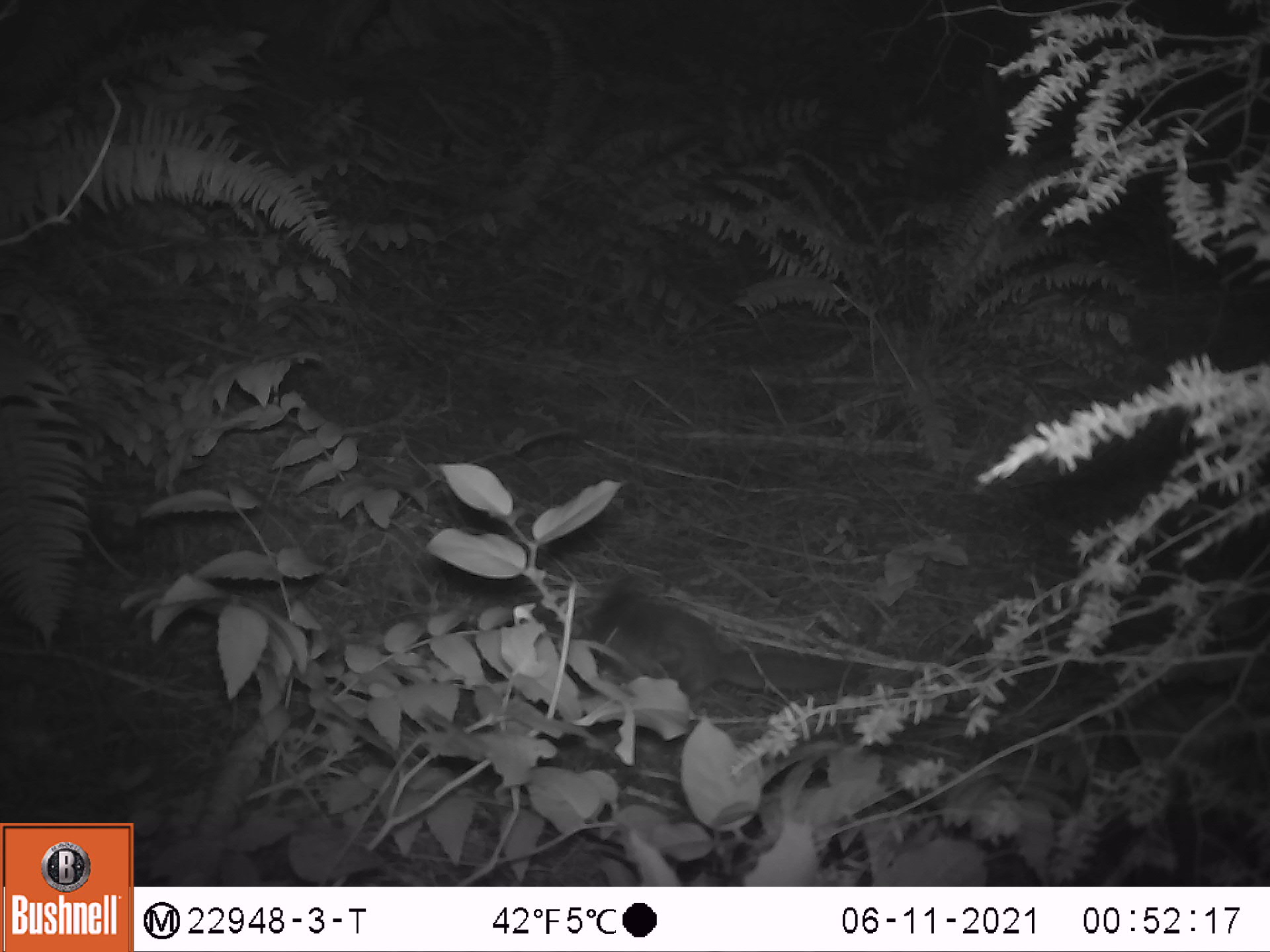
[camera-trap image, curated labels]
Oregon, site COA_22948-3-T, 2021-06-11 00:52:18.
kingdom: Animalia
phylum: Chordata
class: Mammalia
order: Rodentia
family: Sciuridae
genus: Glaucomys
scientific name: Glaucomys oregonensis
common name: humboldt's flying squirrel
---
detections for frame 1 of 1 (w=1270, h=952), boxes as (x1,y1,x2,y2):
humboldt's flying squirrel: (571,573,871,704)